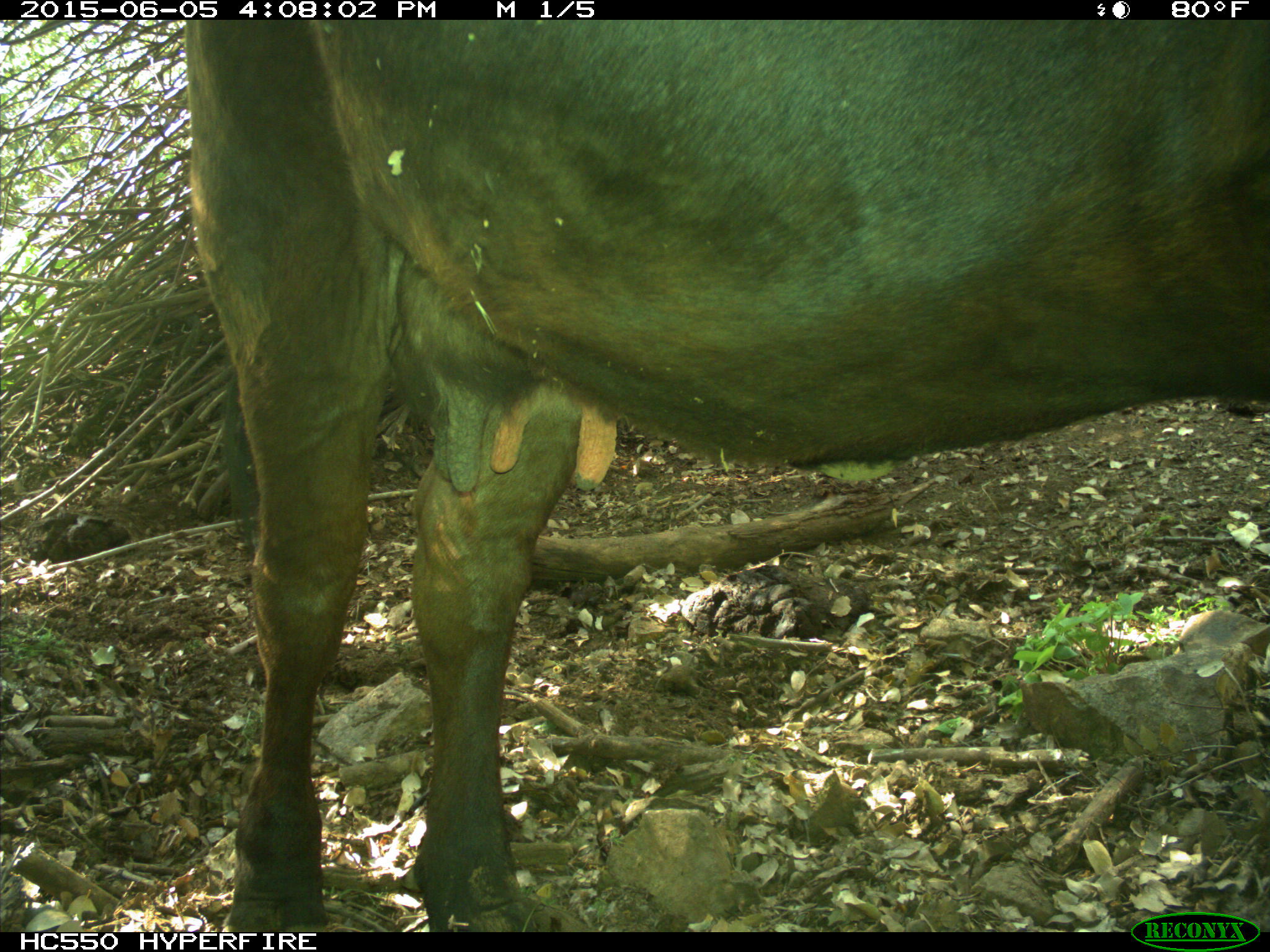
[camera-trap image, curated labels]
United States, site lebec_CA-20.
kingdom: Animalia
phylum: Chordata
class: Mammalia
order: Artiodactyla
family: Bovidae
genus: Bos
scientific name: Bos taurus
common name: domestic cow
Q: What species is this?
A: Bos taurus (domestic cow).